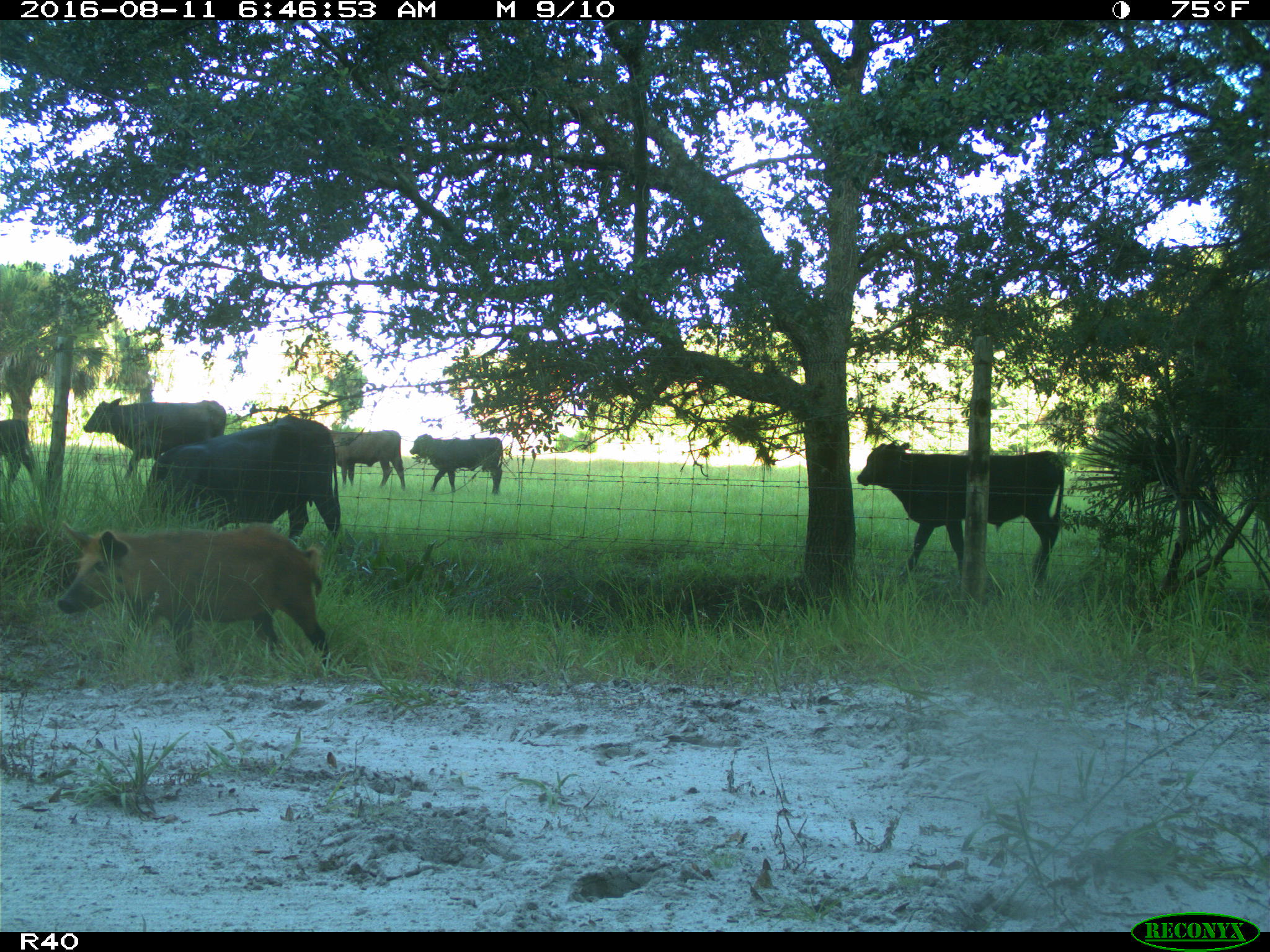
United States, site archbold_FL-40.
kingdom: Animalia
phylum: Chordata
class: Mammalia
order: Artiodactyla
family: Suidae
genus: Sus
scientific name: Sus scrofa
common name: wild boar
Sus scrofa (wild boar).